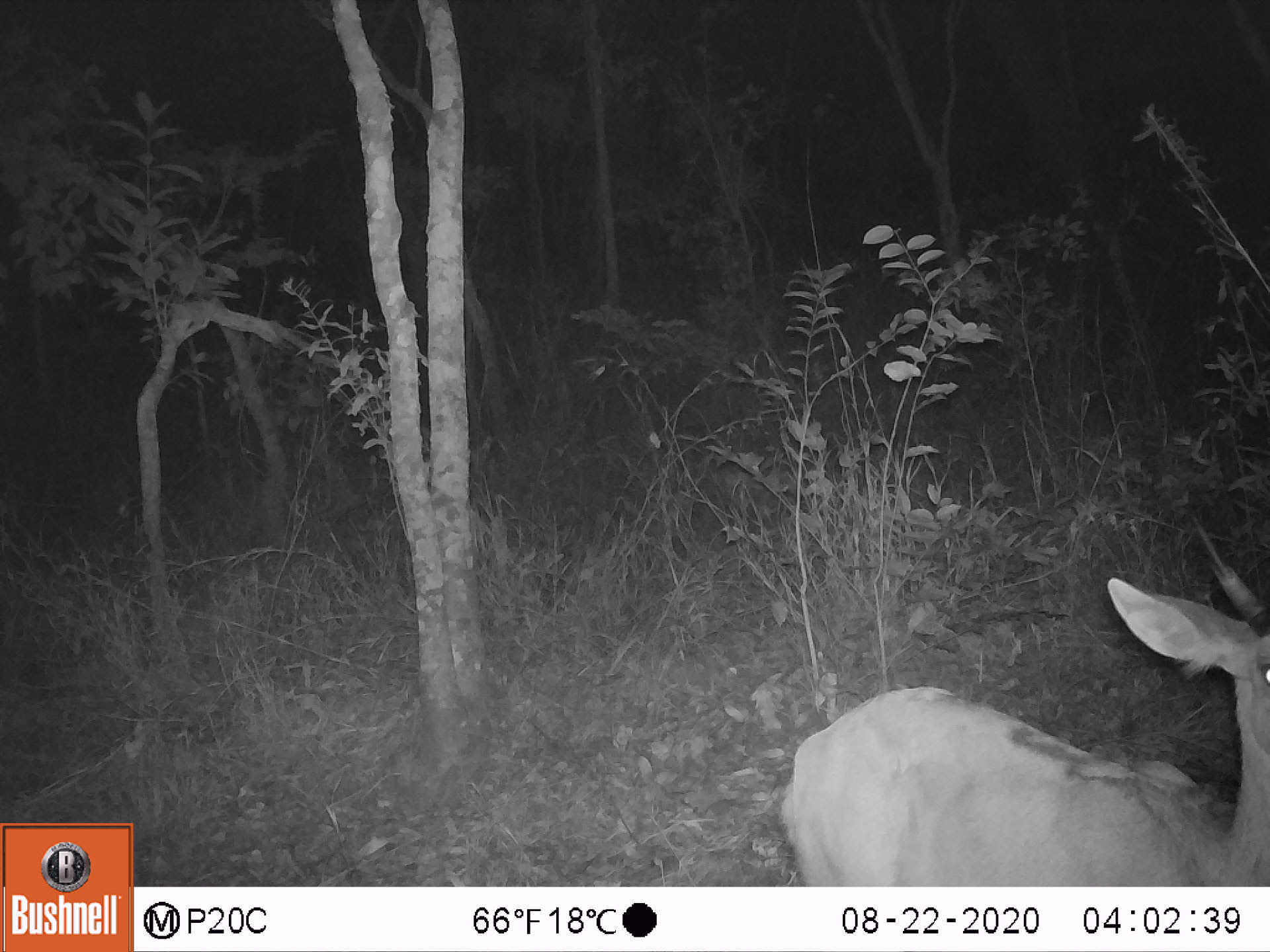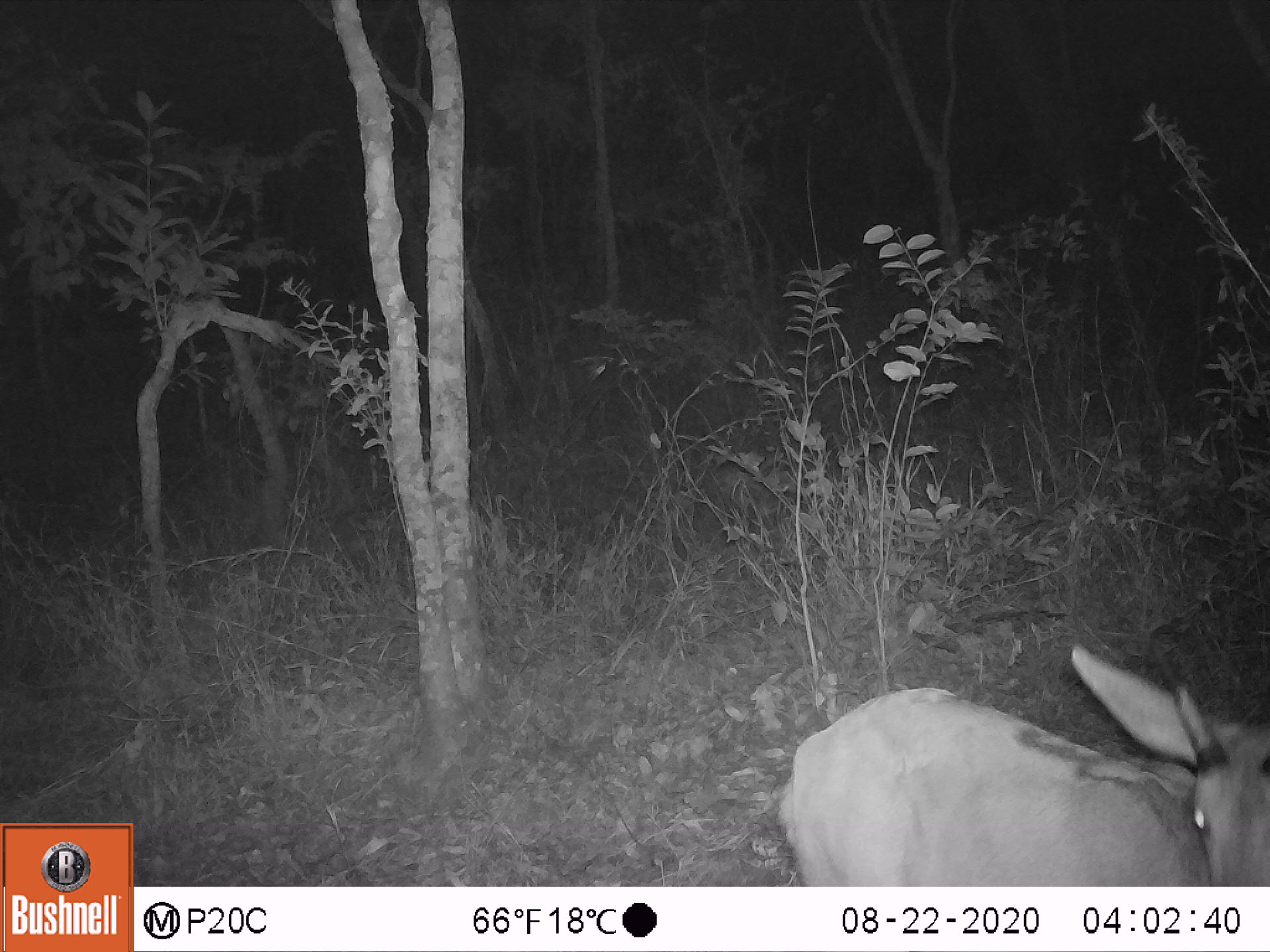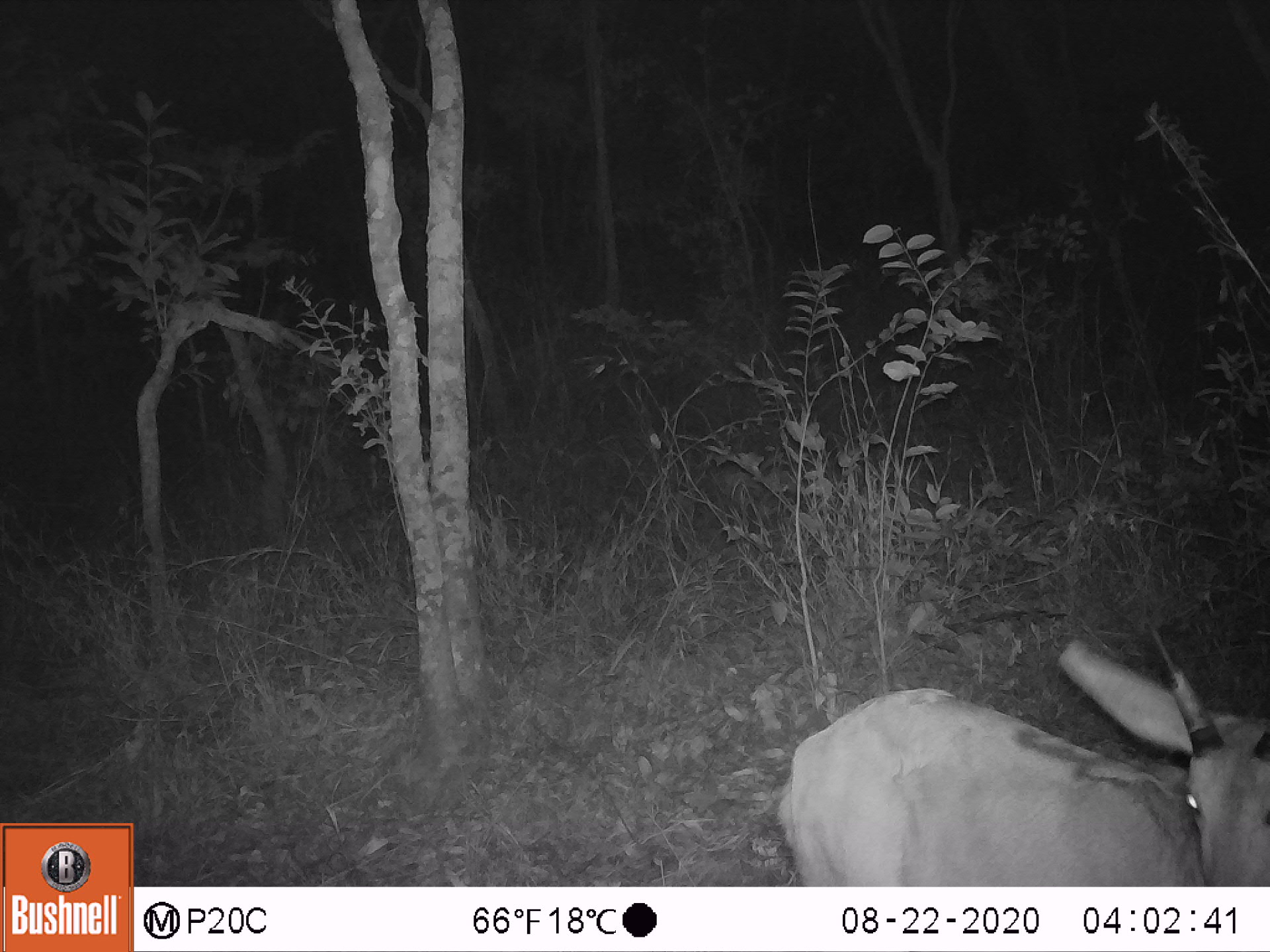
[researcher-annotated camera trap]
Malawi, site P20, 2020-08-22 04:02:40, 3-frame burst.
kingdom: Animalia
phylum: Chordata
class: Mammalia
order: Artiodactyla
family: Bovidae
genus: Redunca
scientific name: Redunca arundinum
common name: southern reedbuck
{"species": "southern reedbuck (Redunca arundinum)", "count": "1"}